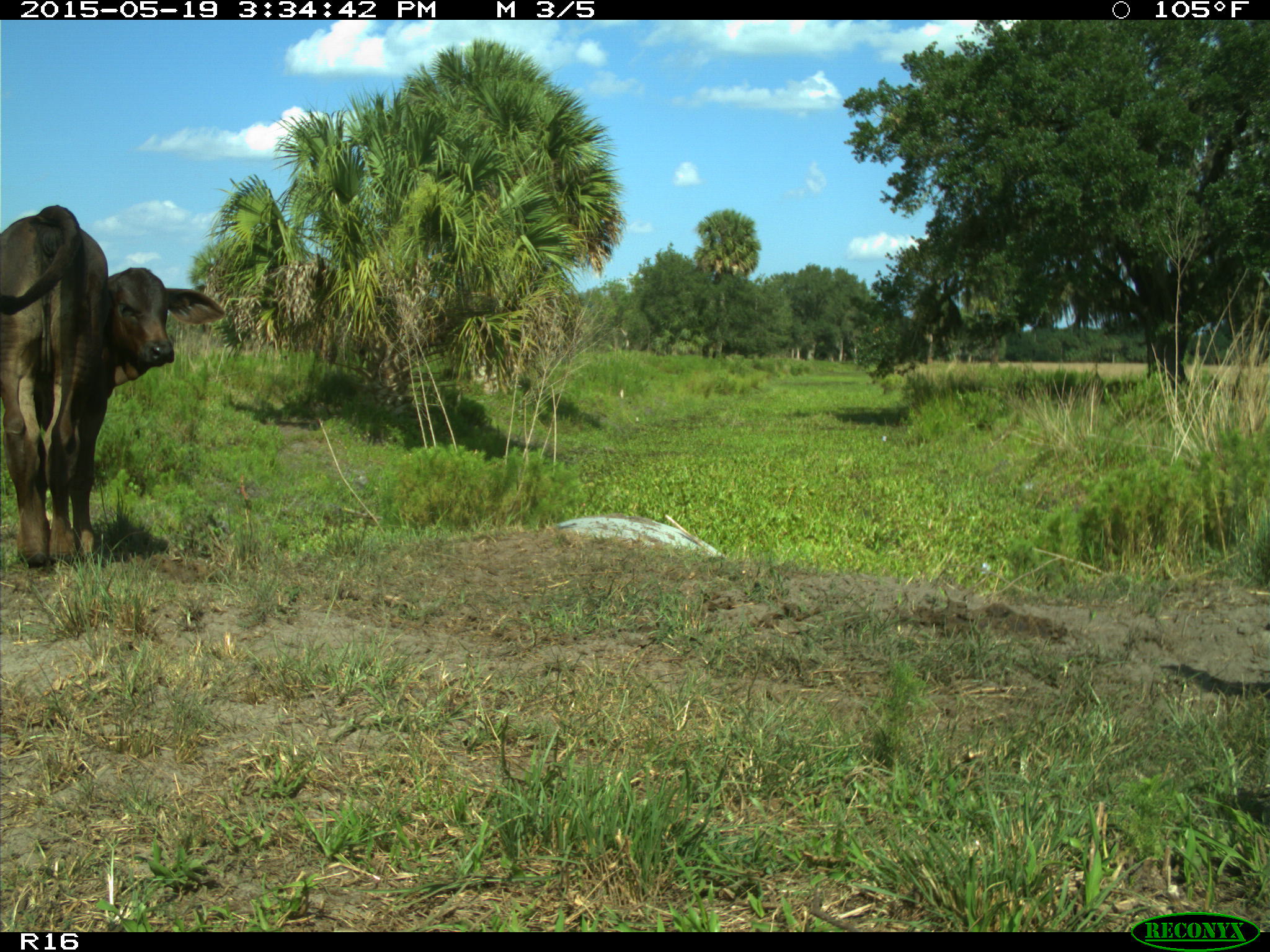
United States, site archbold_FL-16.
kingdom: Animalia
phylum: Chordata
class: Mammalia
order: Artiodactyla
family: Bovidae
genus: Bos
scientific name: Bos taurus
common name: domestic cow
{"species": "Bos taurus (domestic cow)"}